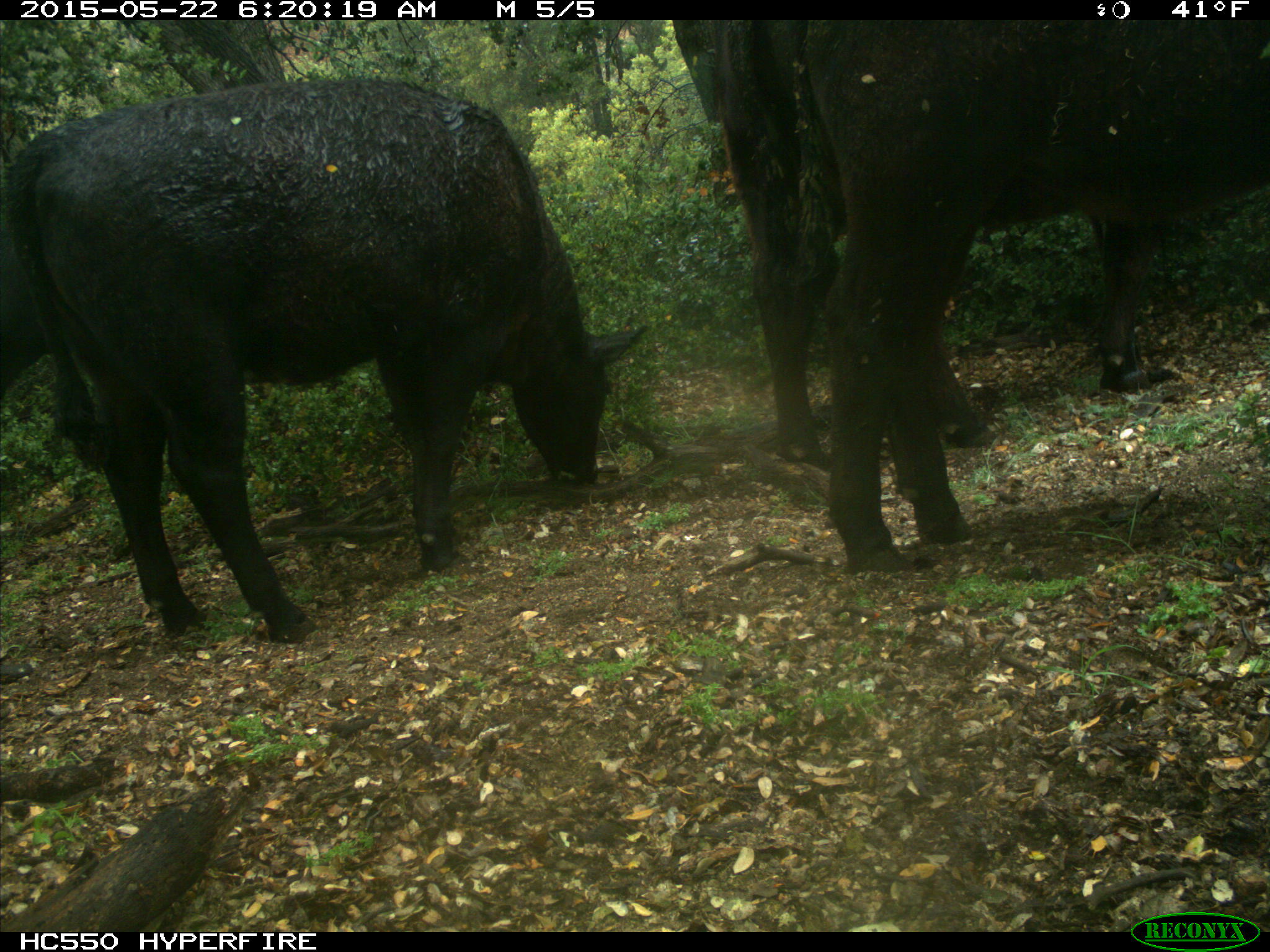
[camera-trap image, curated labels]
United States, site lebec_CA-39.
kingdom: Animalia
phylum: Chordata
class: Mammalia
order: Artiodactyla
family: Bovidae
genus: Bos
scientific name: Bos taurus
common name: domestic cow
Bos taurus (domestic cow).